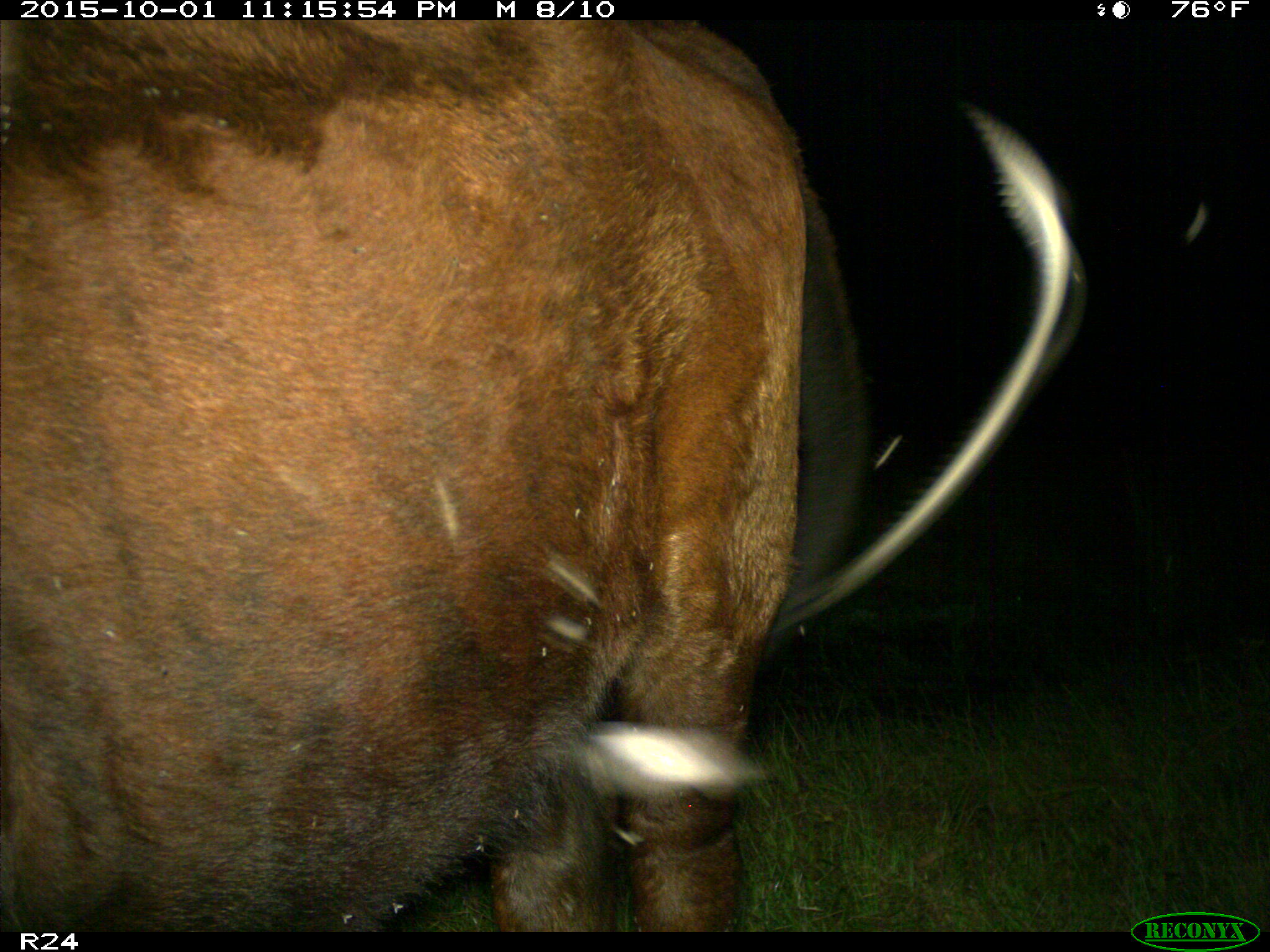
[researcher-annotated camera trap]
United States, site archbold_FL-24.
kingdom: Animalia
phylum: Chordata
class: Mammalia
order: Artiodactyla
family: Bovidae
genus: Bos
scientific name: Bos taurus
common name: domestic cow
Bos taurus (domestic cow).